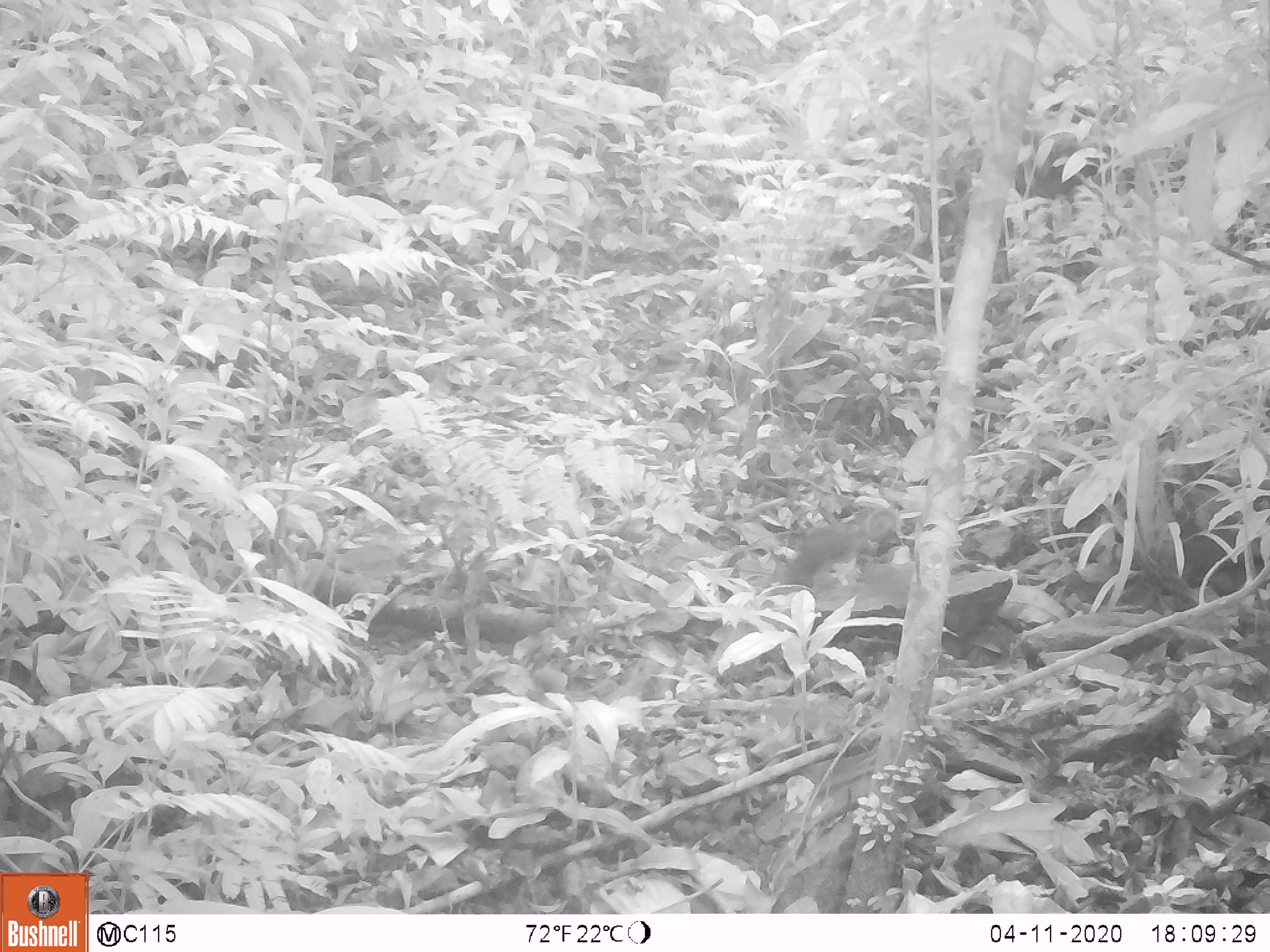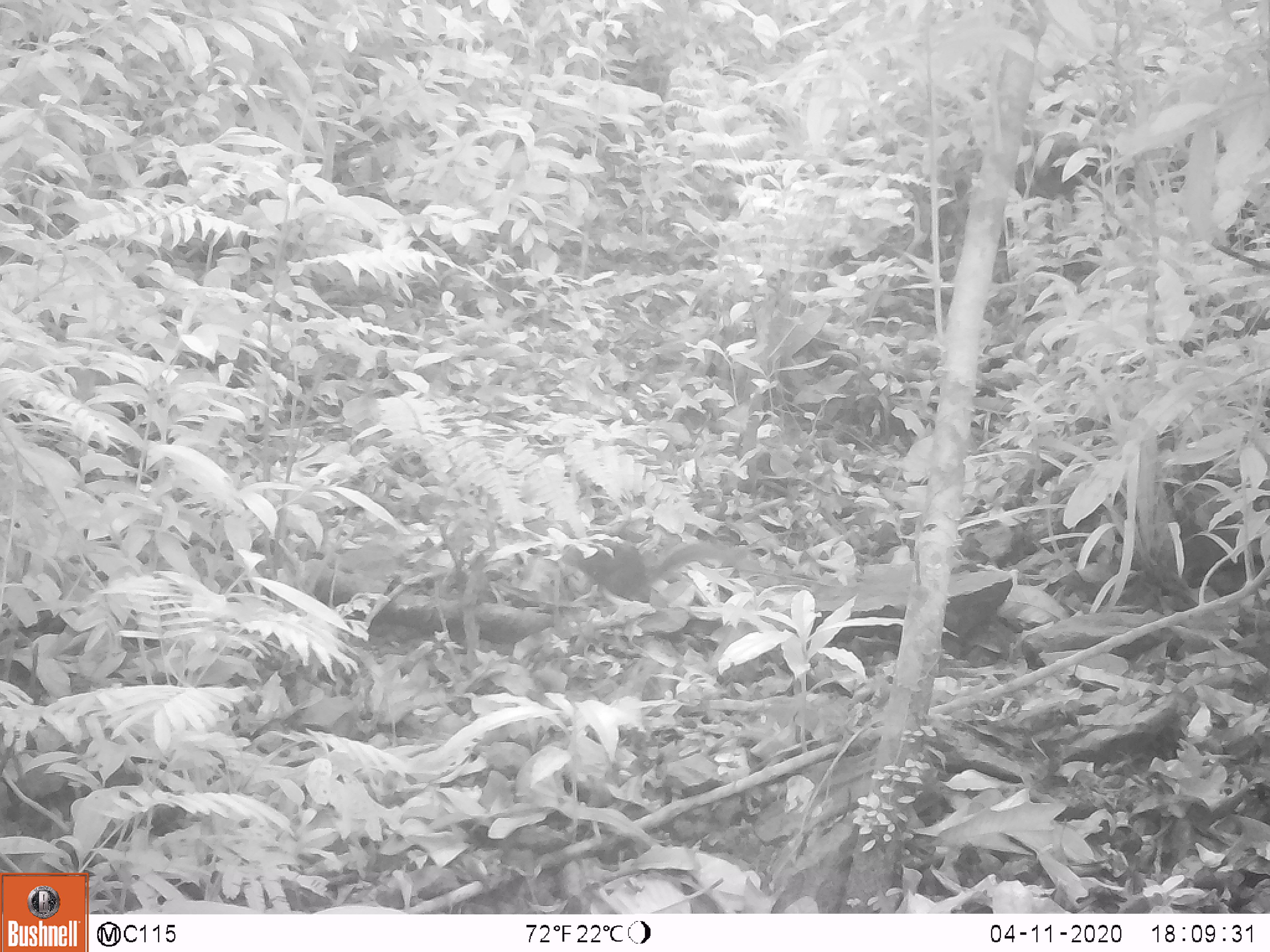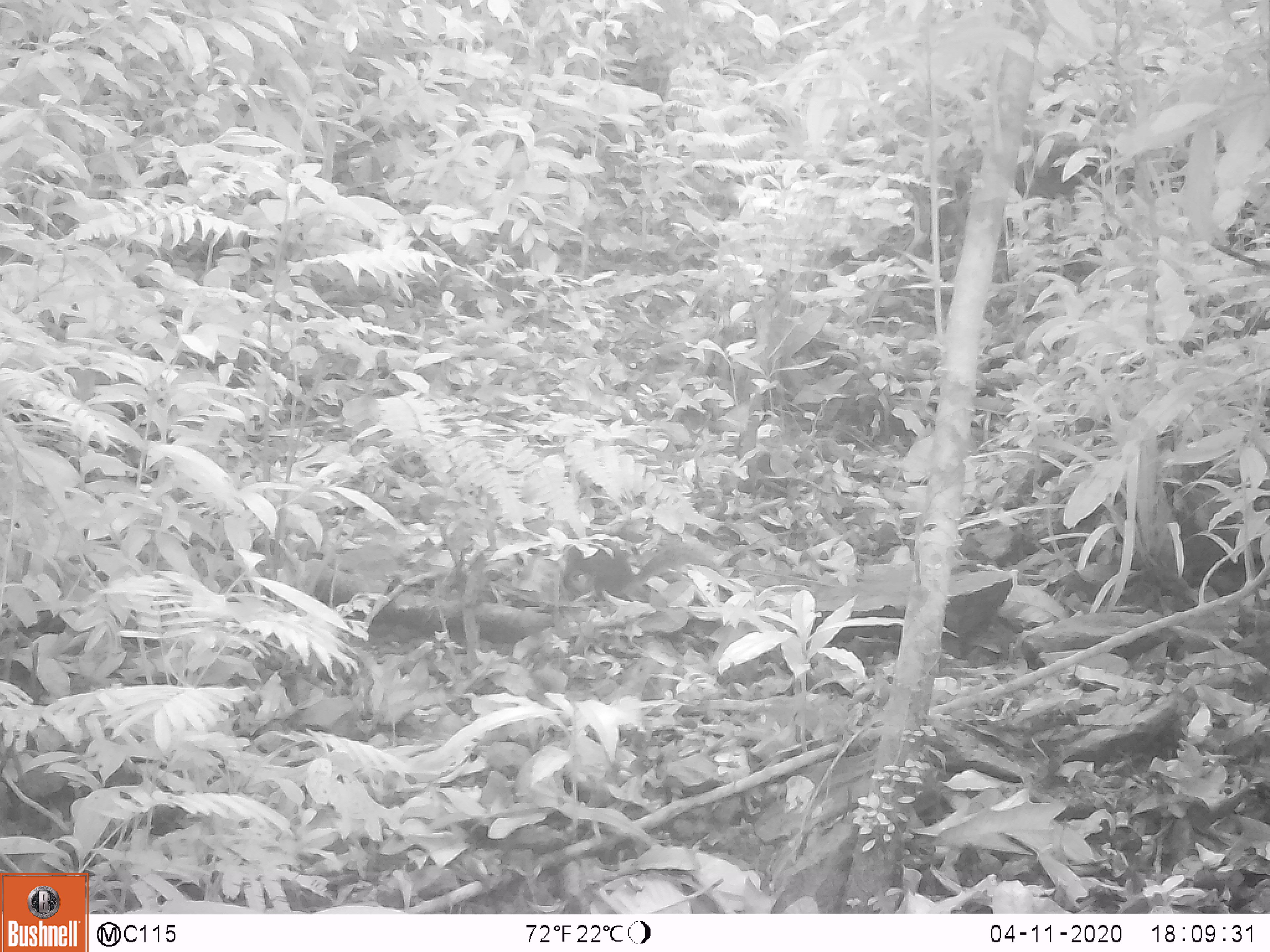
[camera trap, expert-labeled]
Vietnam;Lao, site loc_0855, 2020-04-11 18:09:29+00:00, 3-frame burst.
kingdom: Animalia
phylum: Chordata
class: Mammalia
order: Rodentia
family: Sciuridae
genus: Dremomys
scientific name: Dremomys rufigenis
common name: red-cheeked squirrel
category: red cheeked squirrel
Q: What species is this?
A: Red cheeked squirrel (red-cheeked squirrel) (Dremomys rufigenis).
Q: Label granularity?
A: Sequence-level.